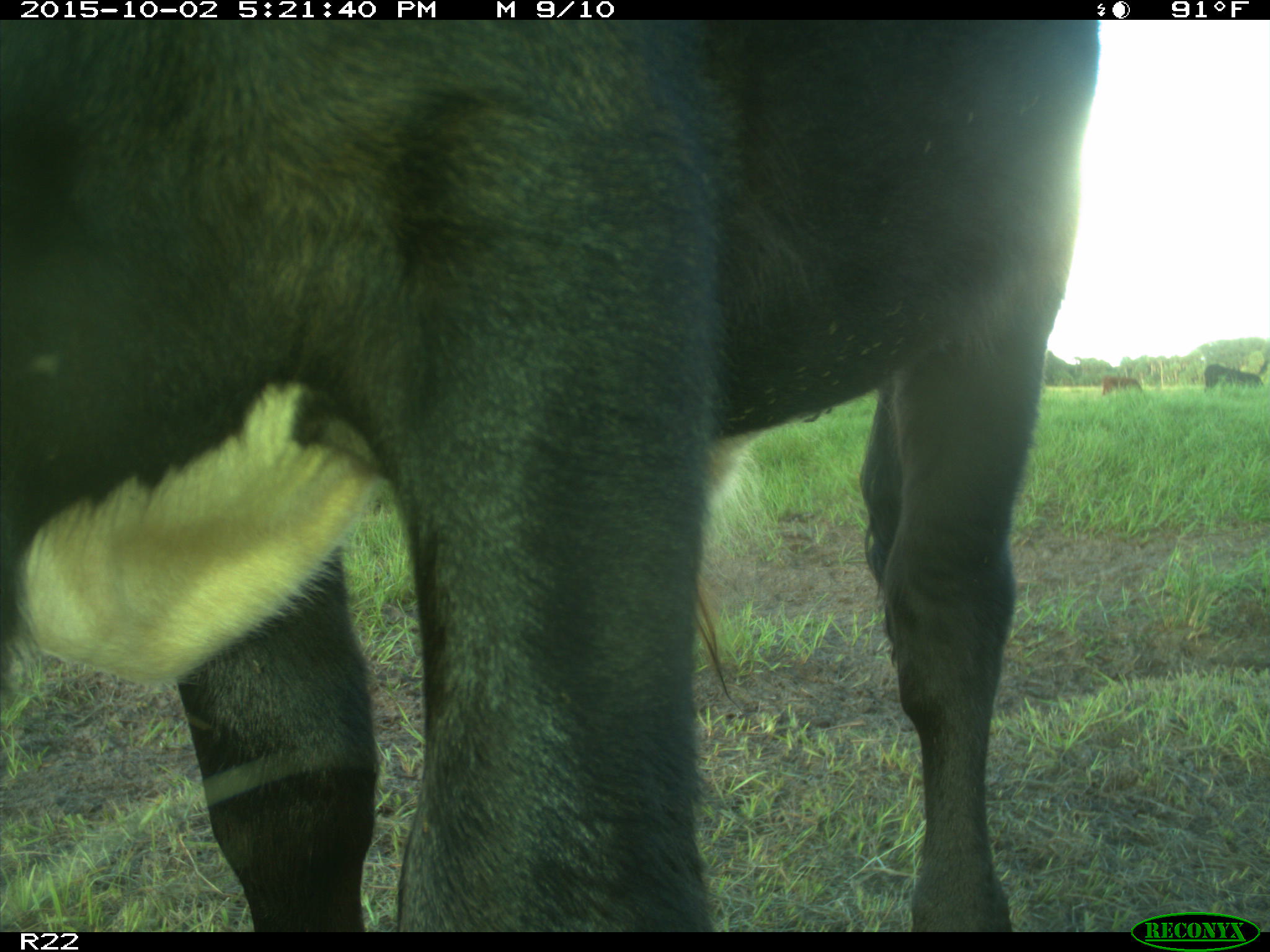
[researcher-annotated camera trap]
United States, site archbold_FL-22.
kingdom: Animalia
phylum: Chordata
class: Mammalia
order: Artiodactyla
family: Bovidae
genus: Bos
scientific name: Bos taurus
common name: domestic cow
Bos taurus (domestic cow).